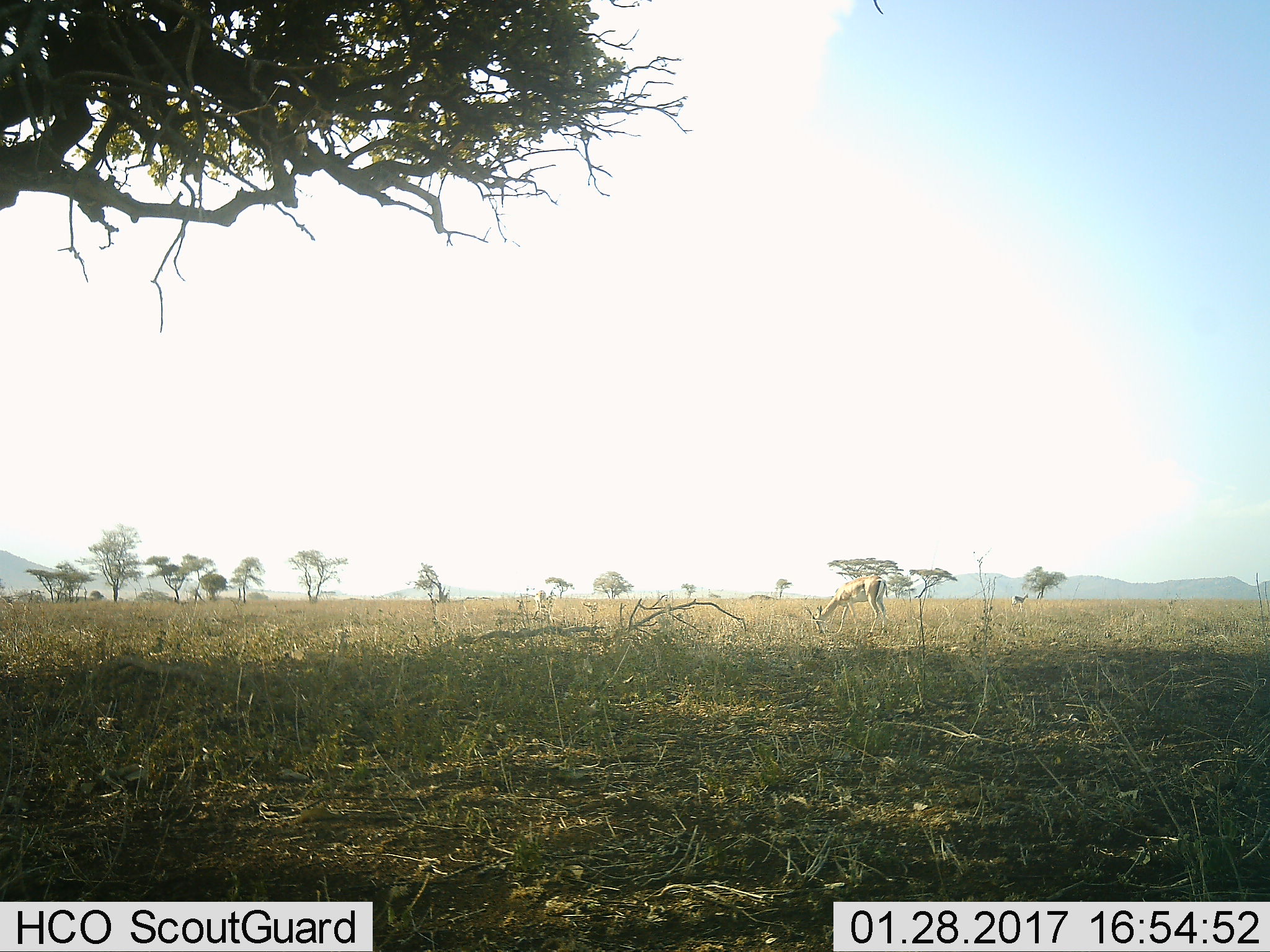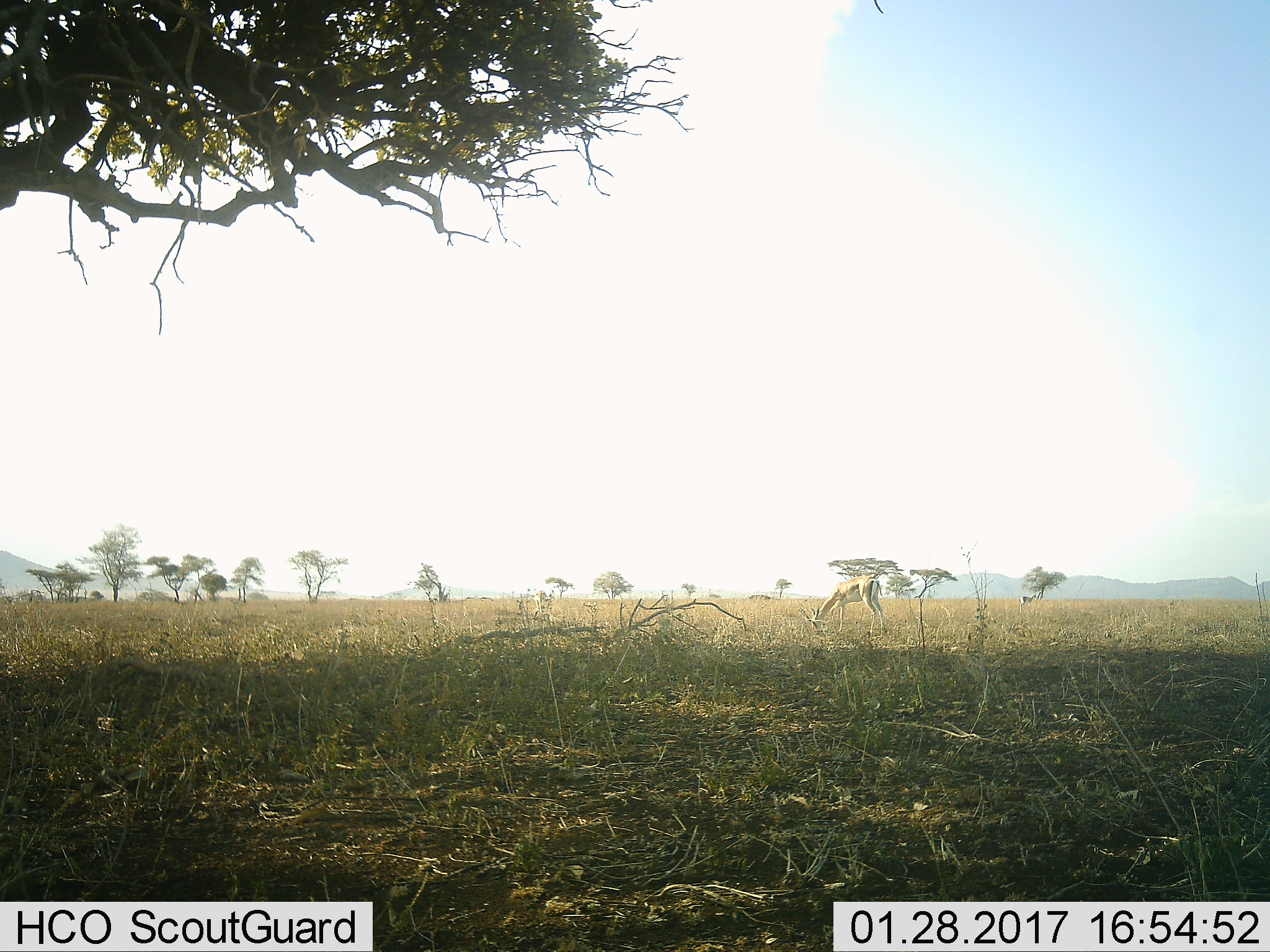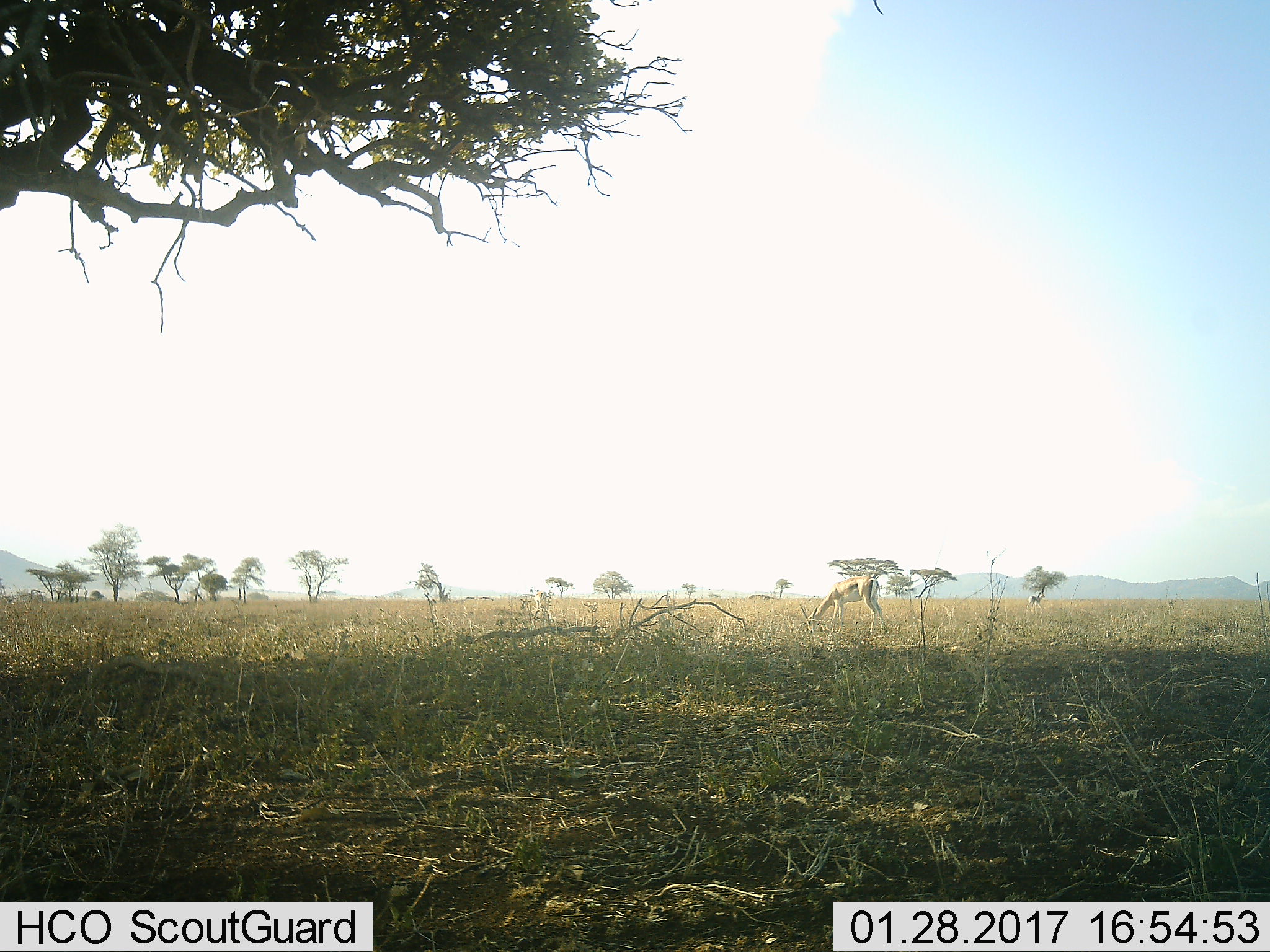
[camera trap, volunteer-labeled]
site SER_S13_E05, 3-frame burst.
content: unidentified animal